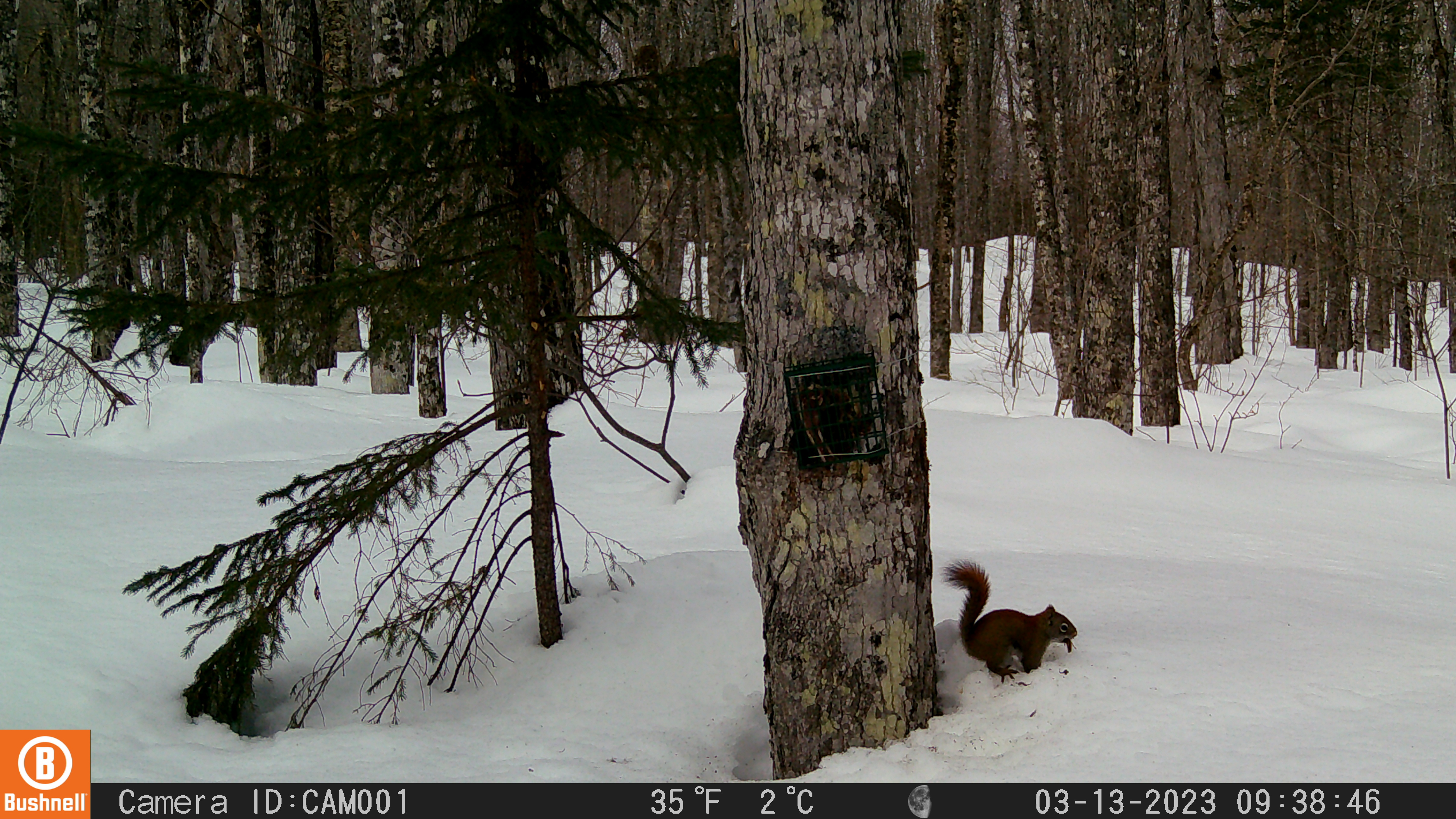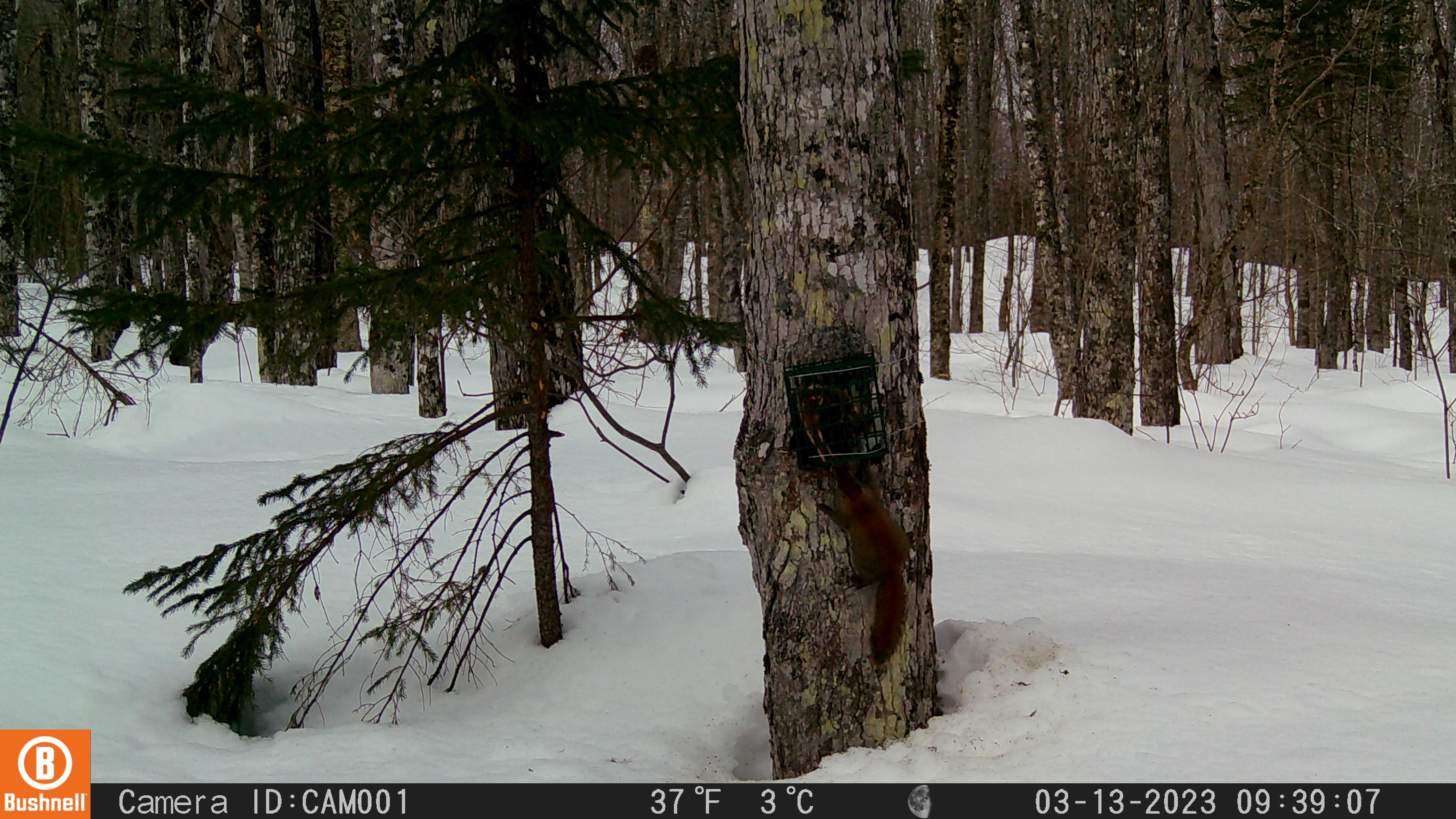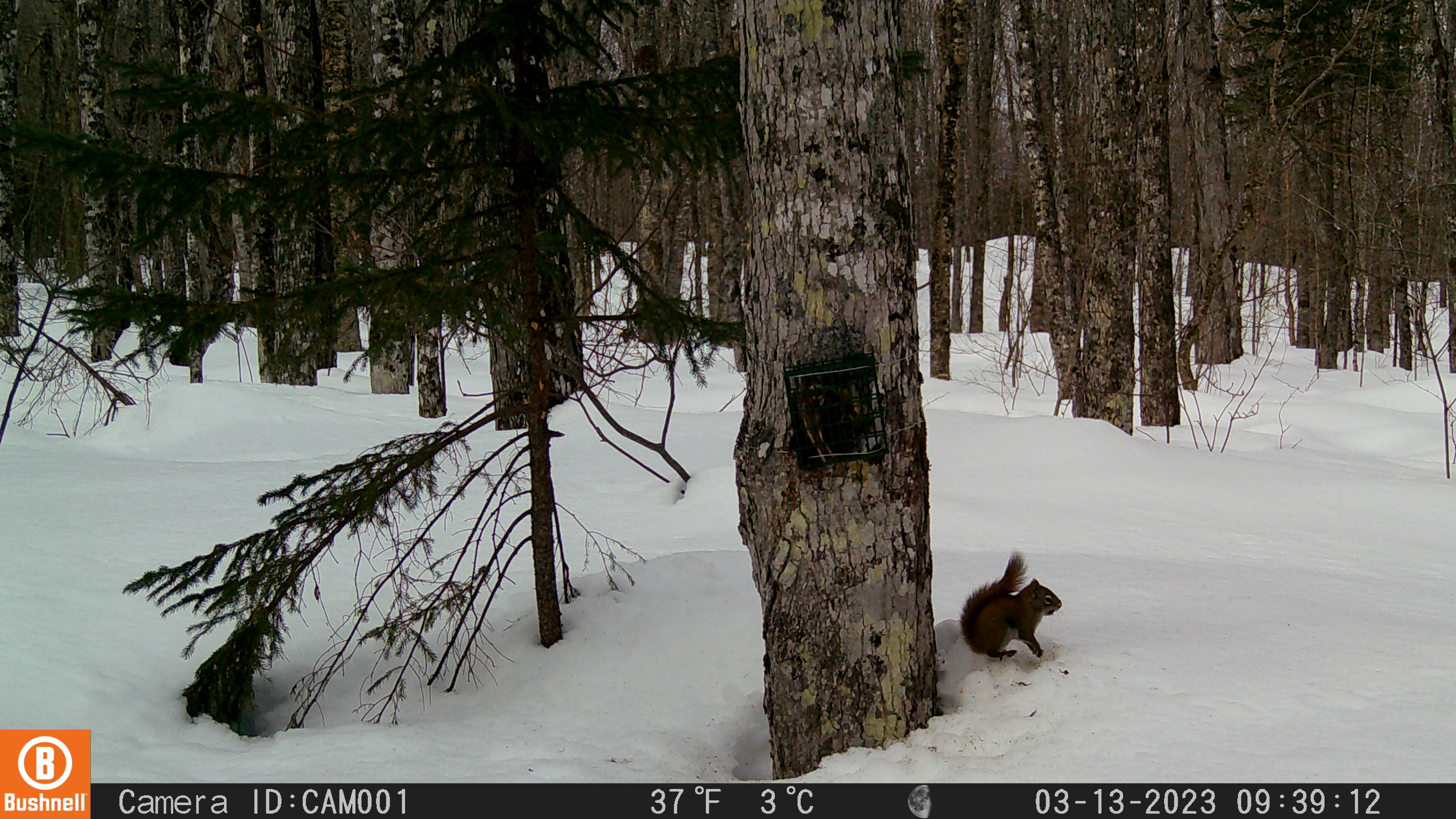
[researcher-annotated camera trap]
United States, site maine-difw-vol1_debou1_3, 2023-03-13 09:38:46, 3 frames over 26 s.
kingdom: Animalia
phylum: Chordata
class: Mammalia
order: Rodentia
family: Sciuridae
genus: Tamiasciurus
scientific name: Tamiasciurus hudsonicus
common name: red squirrel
Red squirrel (Tamiasciurus hudsonicus).